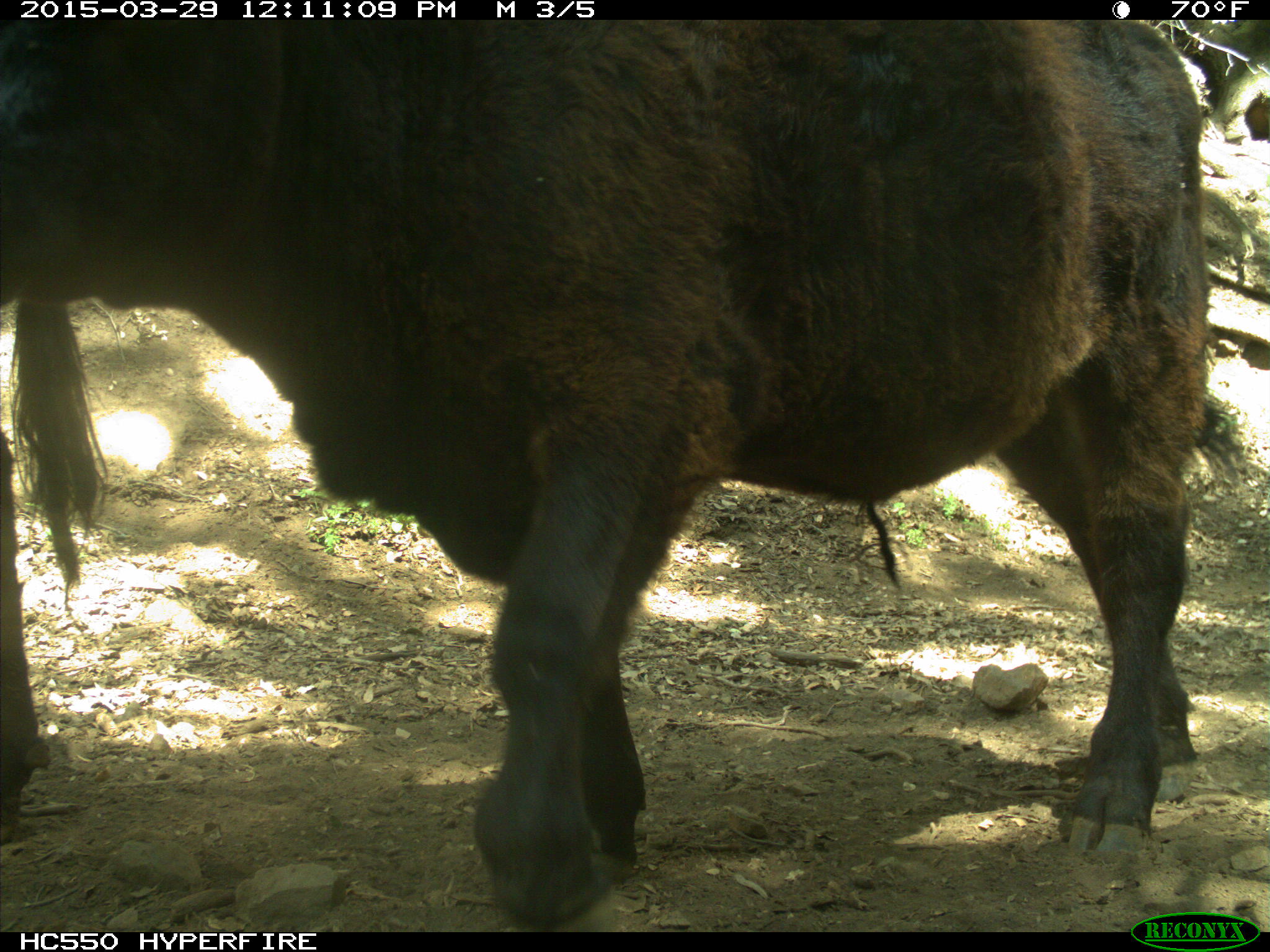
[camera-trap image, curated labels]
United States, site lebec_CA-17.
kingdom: Animalia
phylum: Chordata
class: Mammalia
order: Artiodactyla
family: Bovidae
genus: Bos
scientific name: Bos taurus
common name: domestic cow